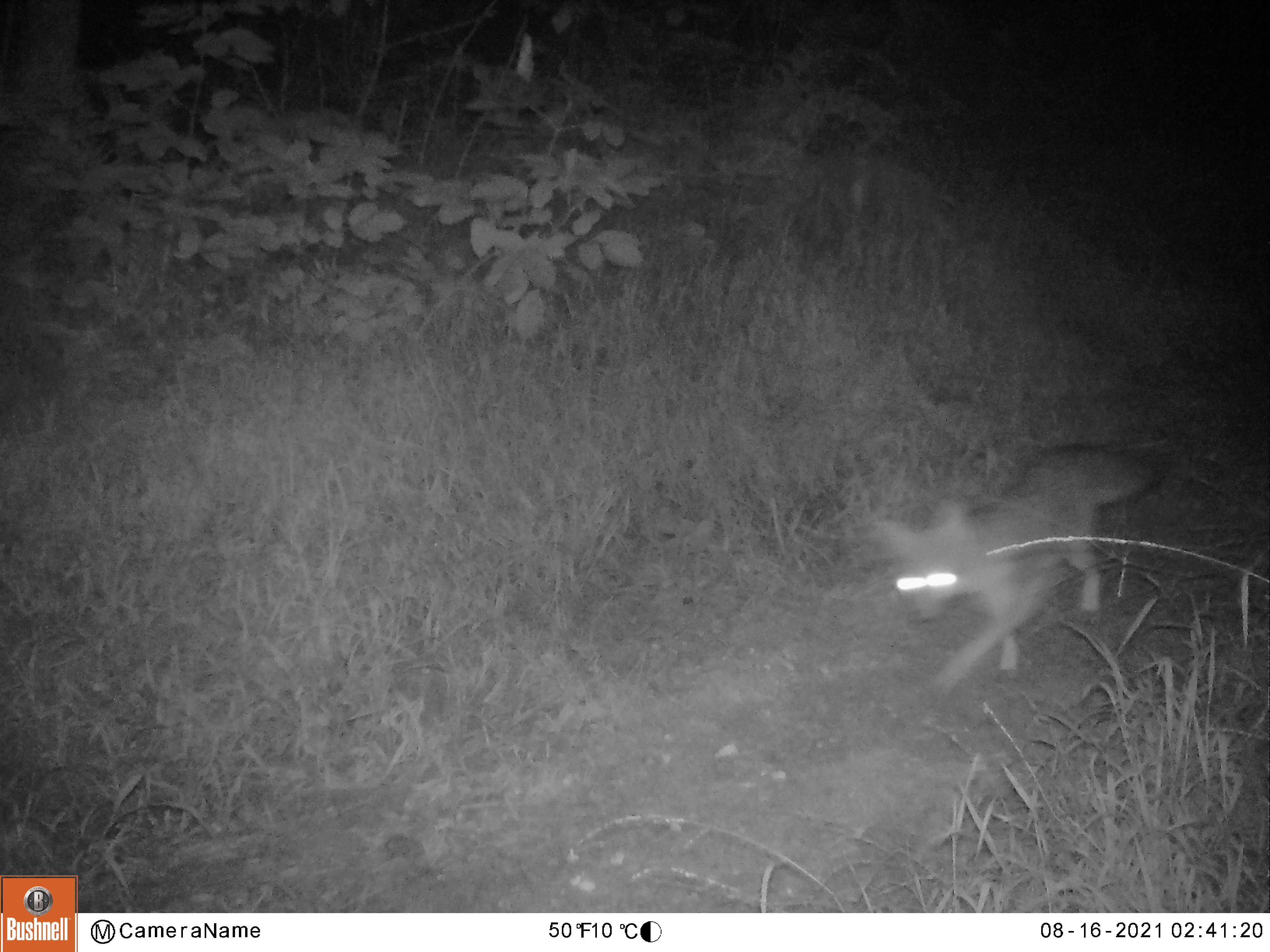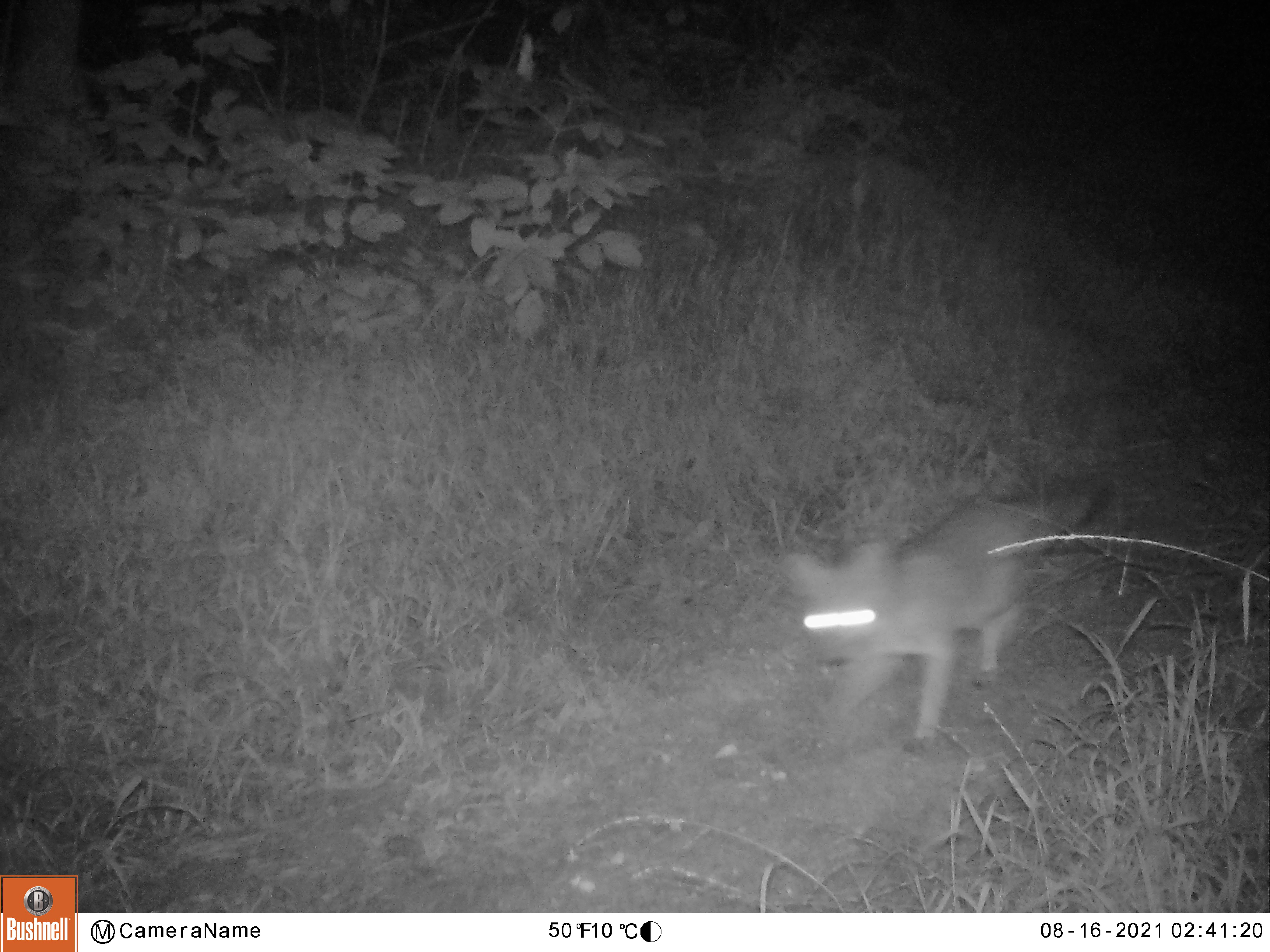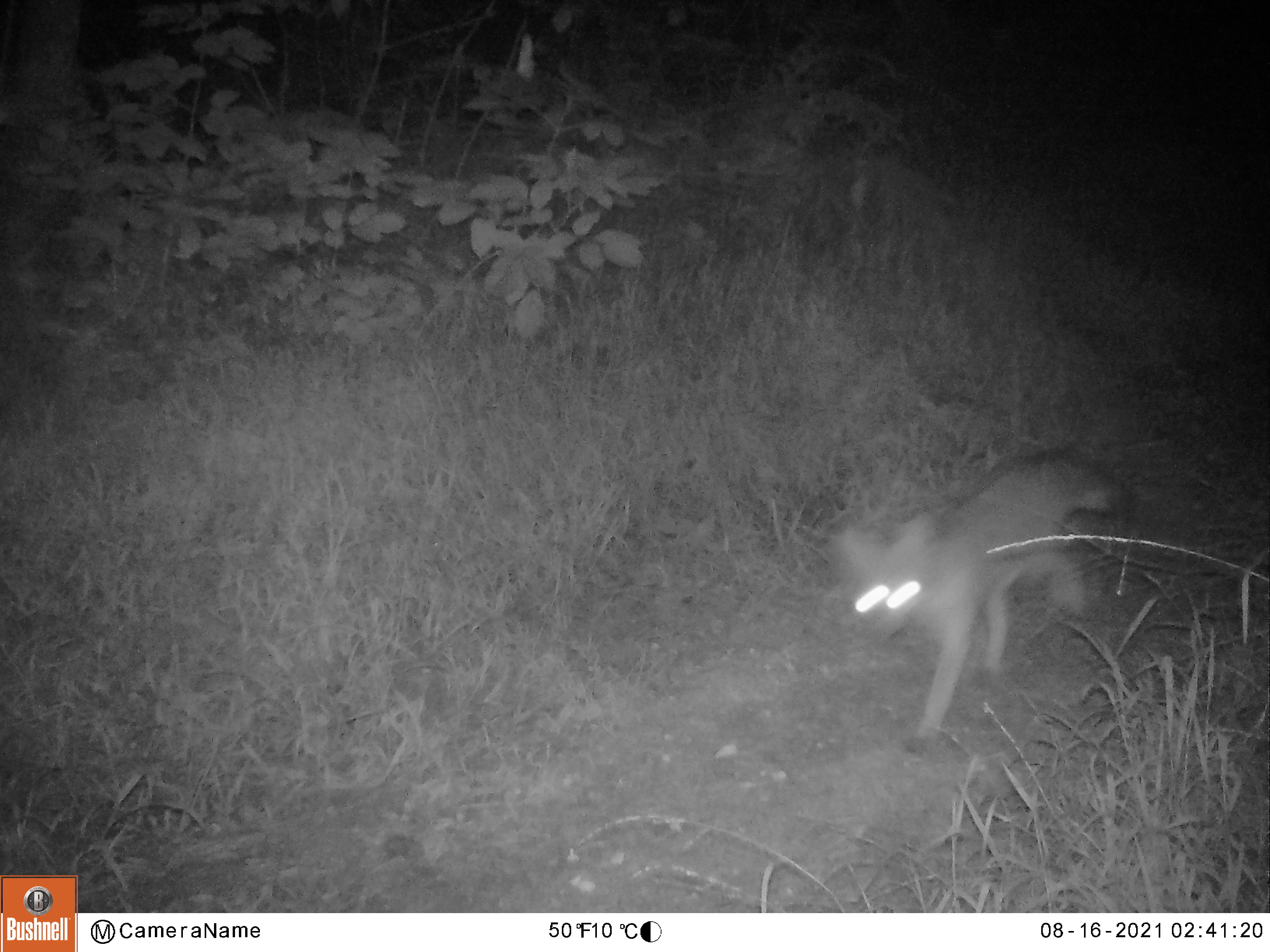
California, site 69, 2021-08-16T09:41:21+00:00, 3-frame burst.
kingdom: Animalia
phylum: Chordata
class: Mammalia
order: Carnivora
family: Canidae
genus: Urocyon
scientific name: Urocyon cinereoargenteus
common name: gray fox